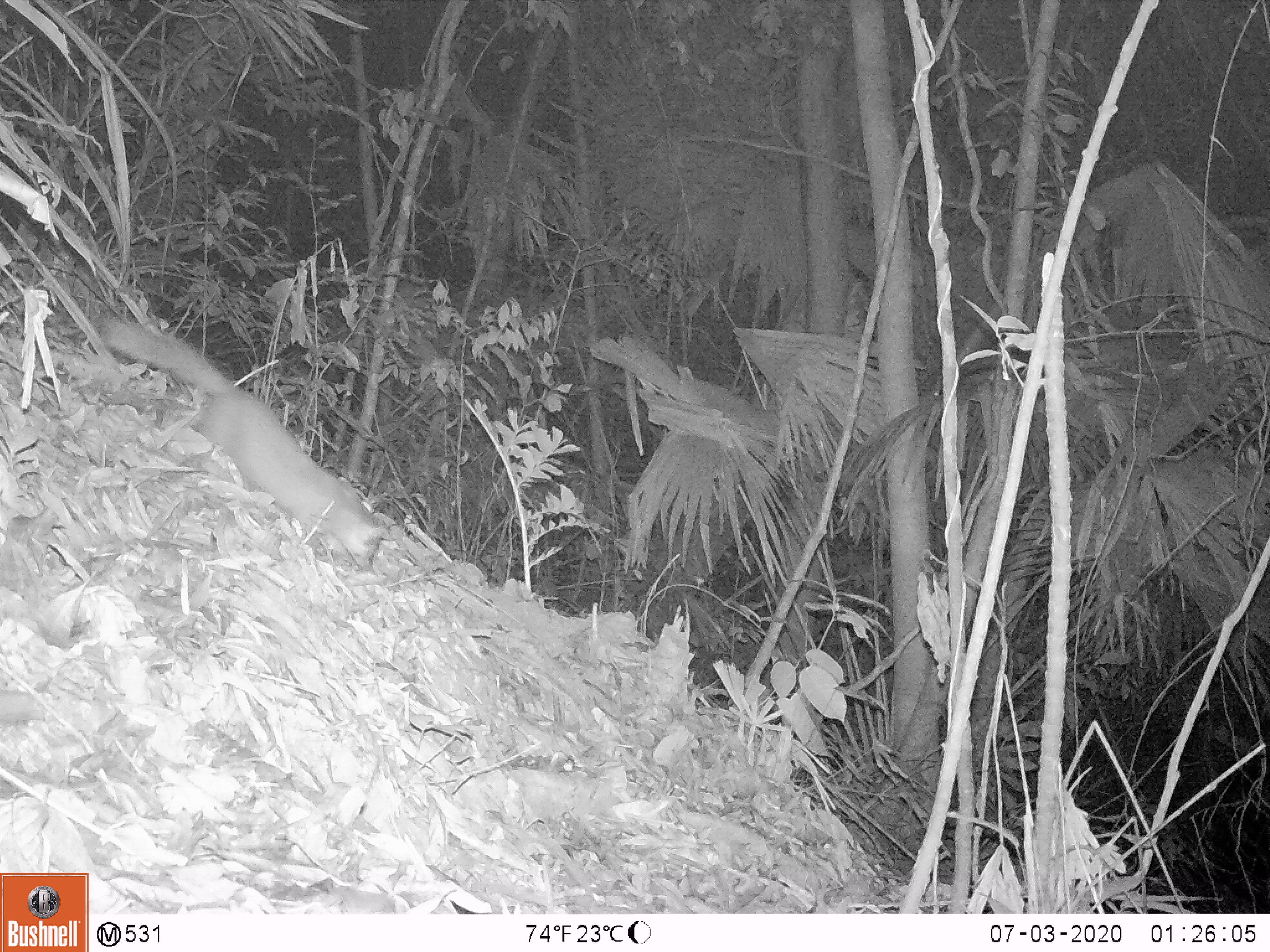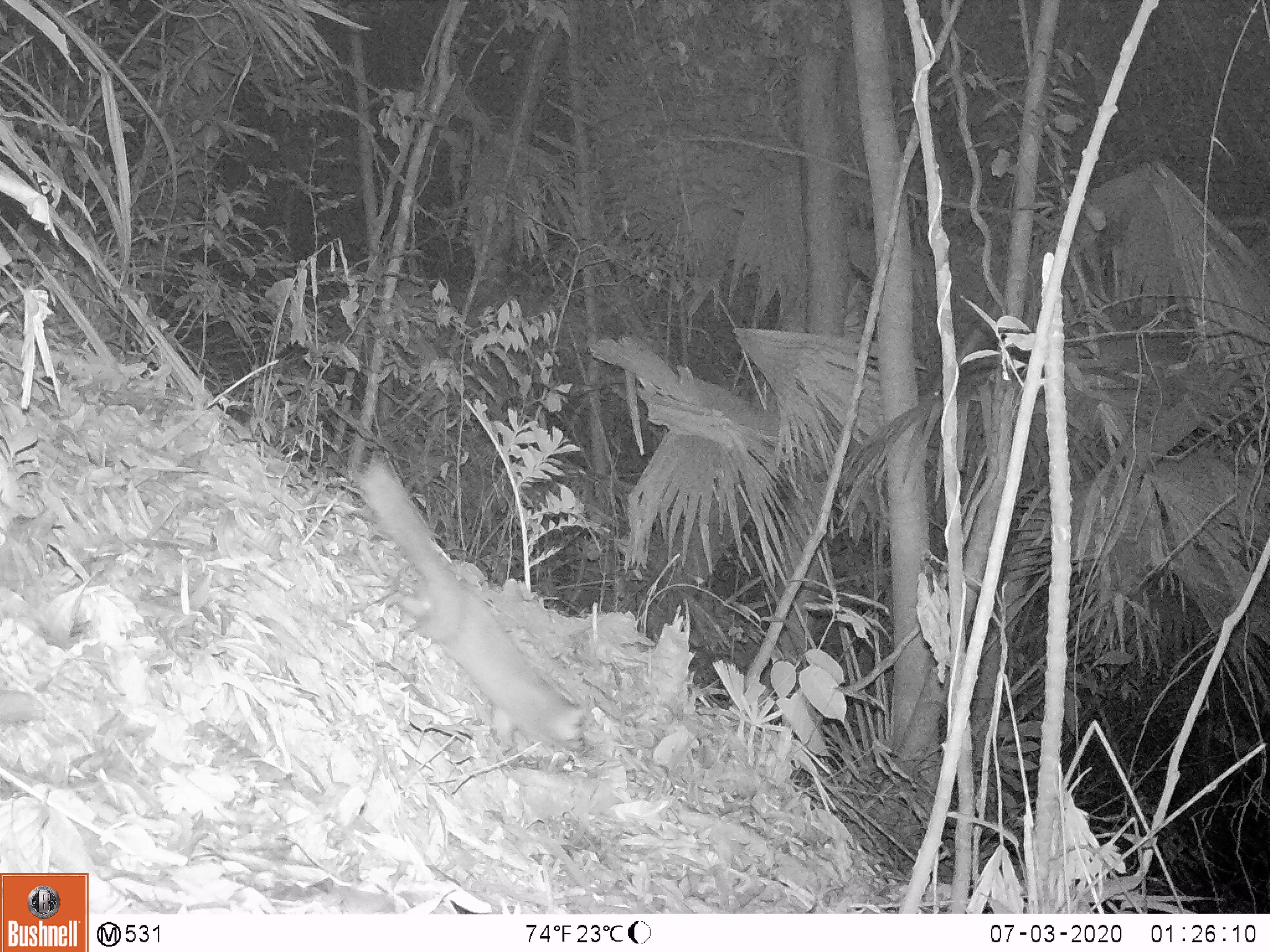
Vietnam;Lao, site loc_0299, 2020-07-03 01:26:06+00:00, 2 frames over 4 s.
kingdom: Animalia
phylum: Chordata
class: Mammalia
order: Carnivora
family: Mustelidae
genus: Melogale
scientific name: Melogale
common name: ferret badger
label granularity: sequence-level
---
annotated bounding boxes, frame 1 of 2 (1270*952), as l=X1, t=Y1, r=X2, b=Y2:
ferret badger: l=103, t=318, r=399, b=575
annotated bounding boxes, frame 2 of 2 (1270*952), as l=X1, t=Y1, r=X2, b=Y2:
ferret badger: l=358, t=450, r=588, b=757